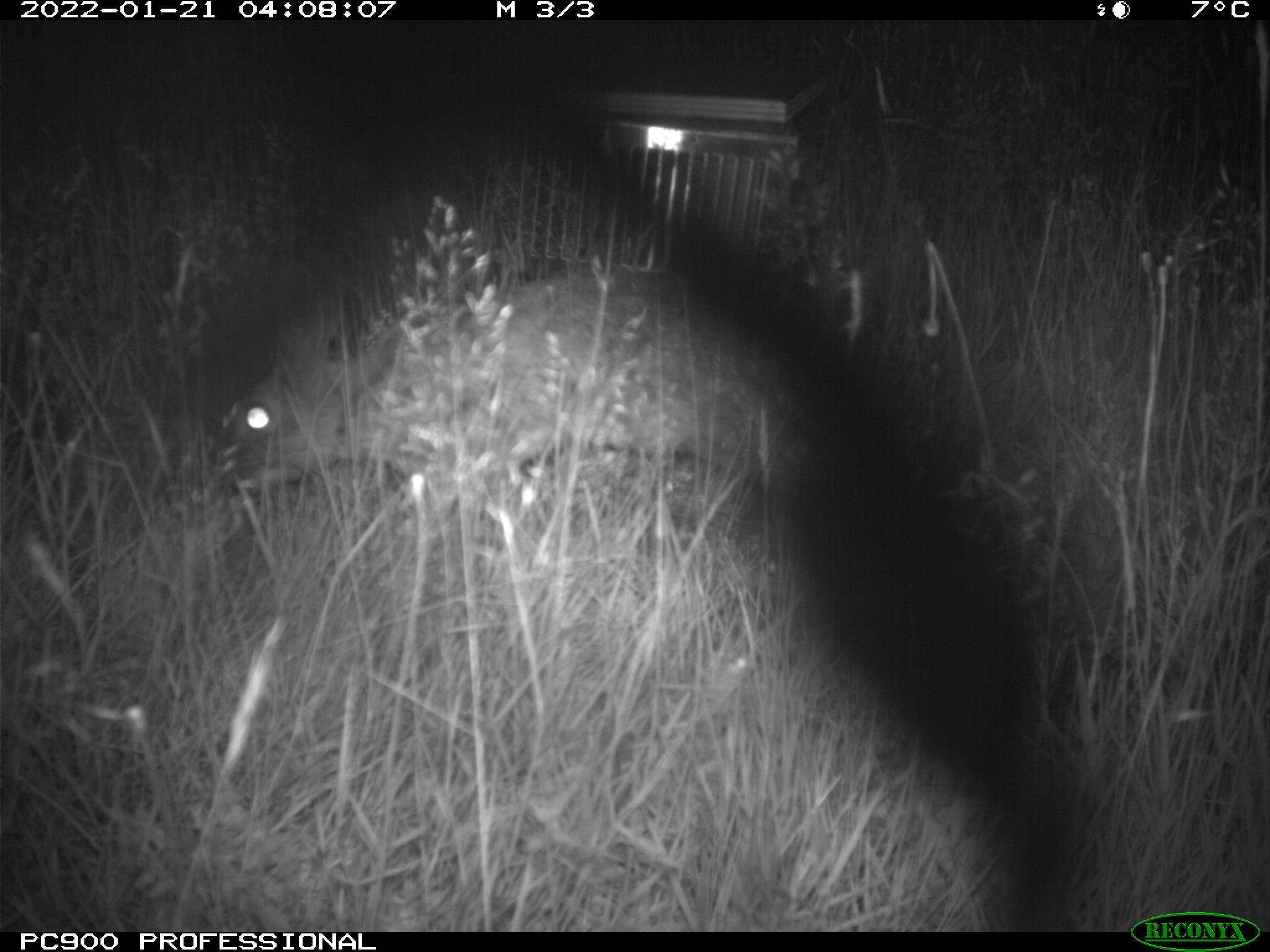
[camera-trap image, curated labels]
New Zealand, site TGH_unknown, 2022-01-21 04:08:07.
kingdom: Animalia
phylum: Chordata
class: Mammalia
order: Lagomorpha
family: Leporidae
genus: Oryctolagus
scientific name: Oryctolagus cuniculus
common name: european rabbit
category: rabbit